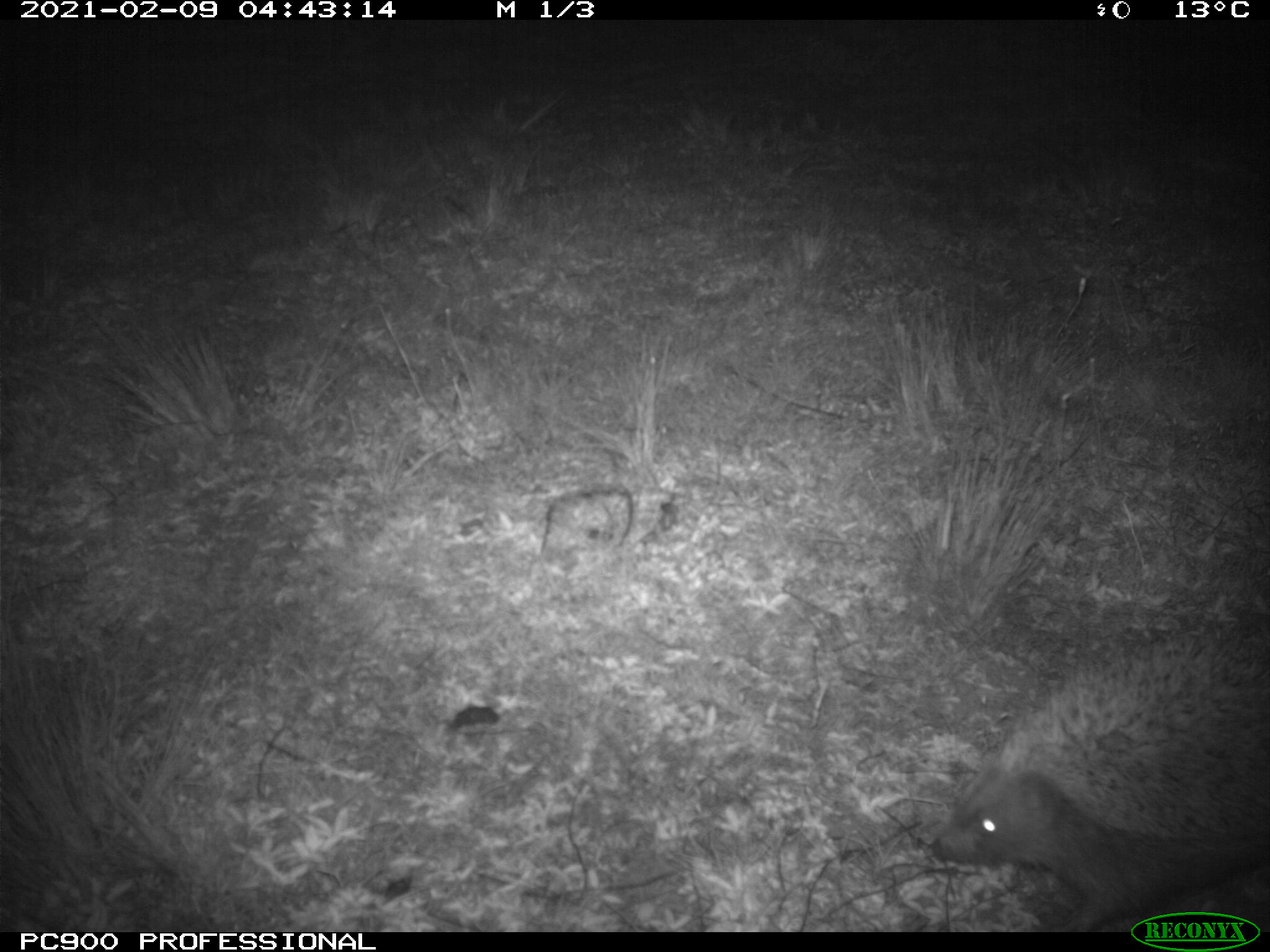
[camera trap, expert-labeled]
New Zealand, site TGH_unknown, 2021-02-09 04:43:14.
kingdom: Animalia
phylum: Chordata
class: Mammalia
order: Eulipotyphla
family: Erinaceidae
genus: Erinaceus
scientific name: Erinaceus europaeus europaeus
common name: european hedgehog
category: hedgehog